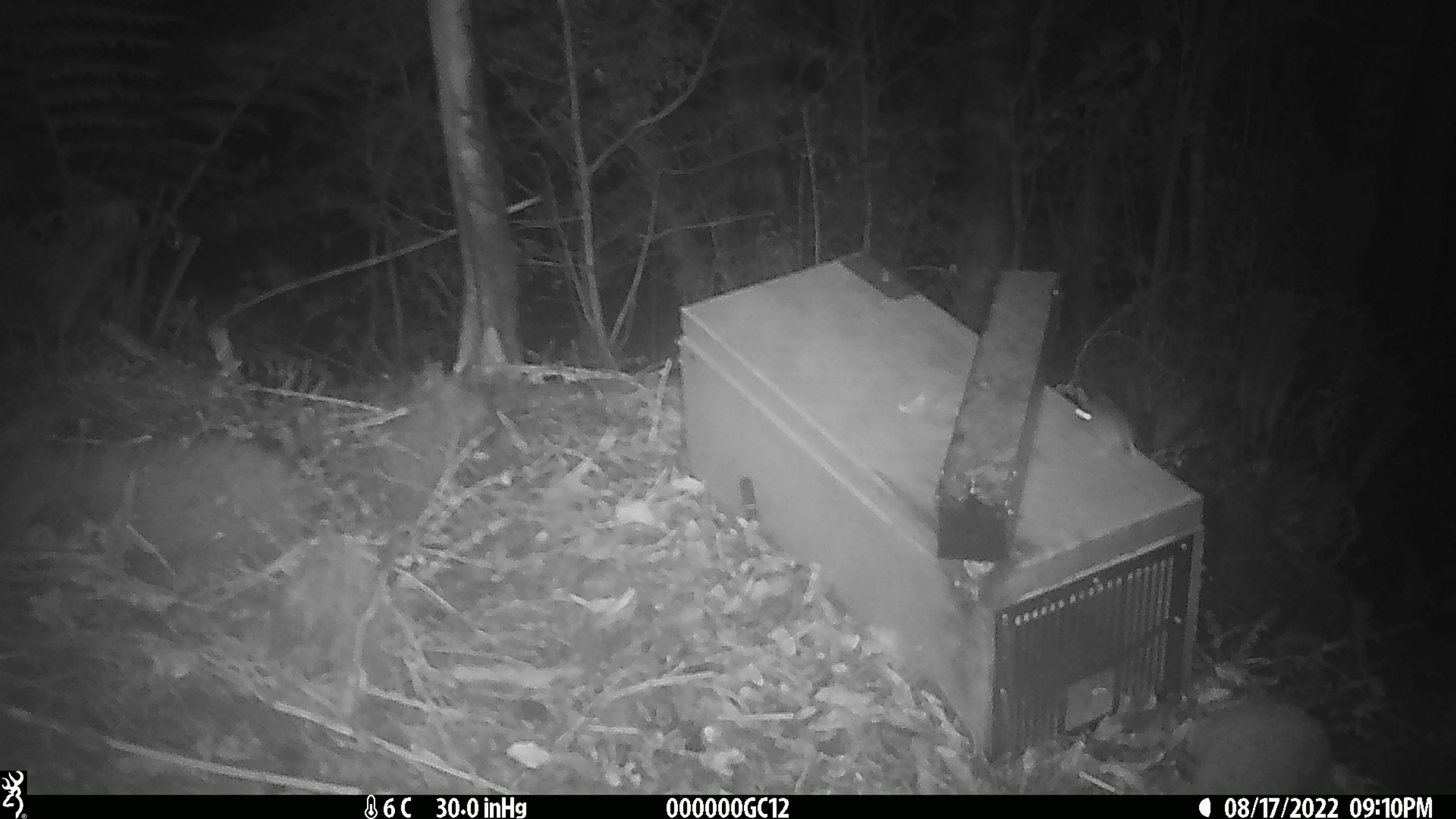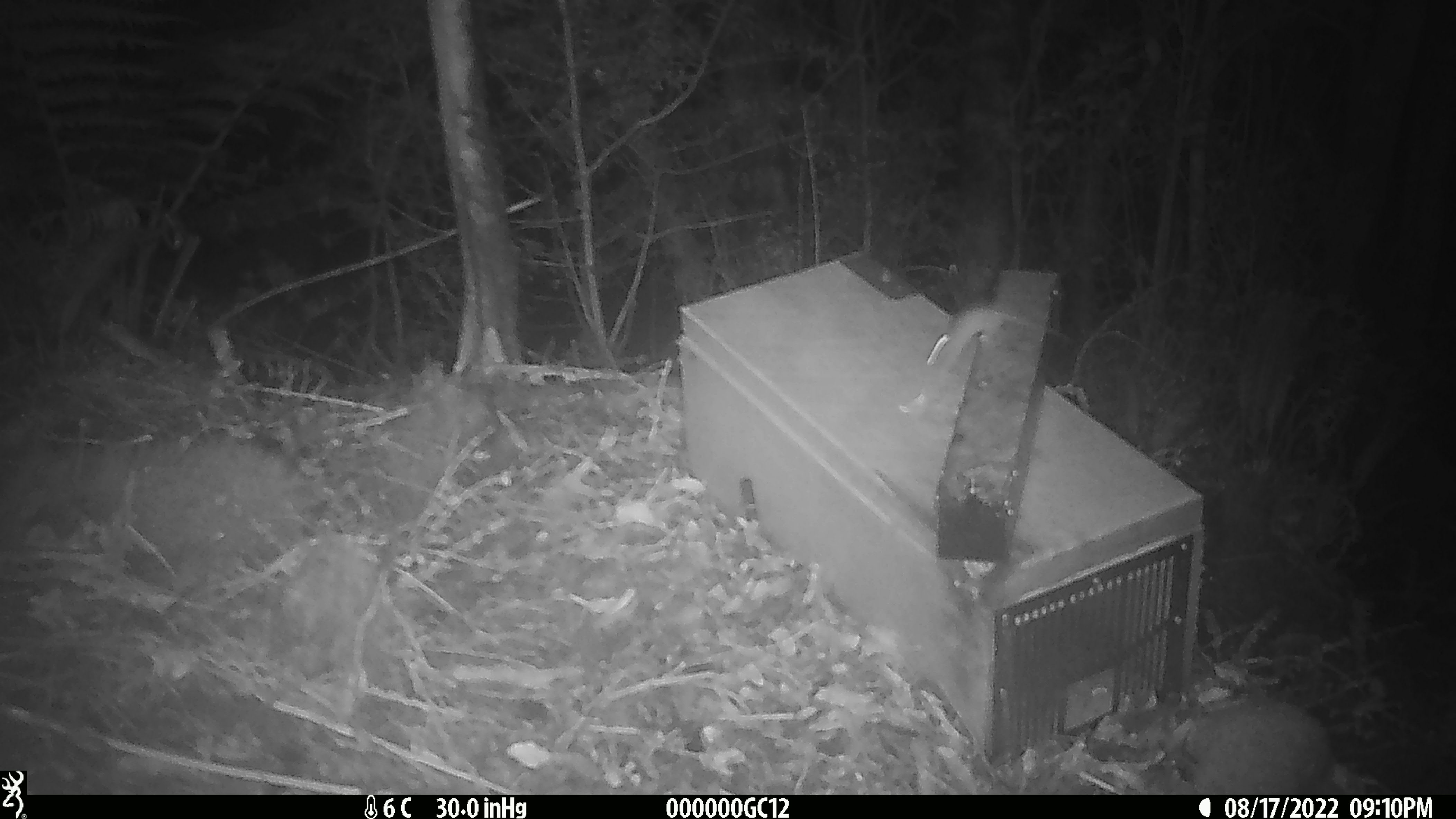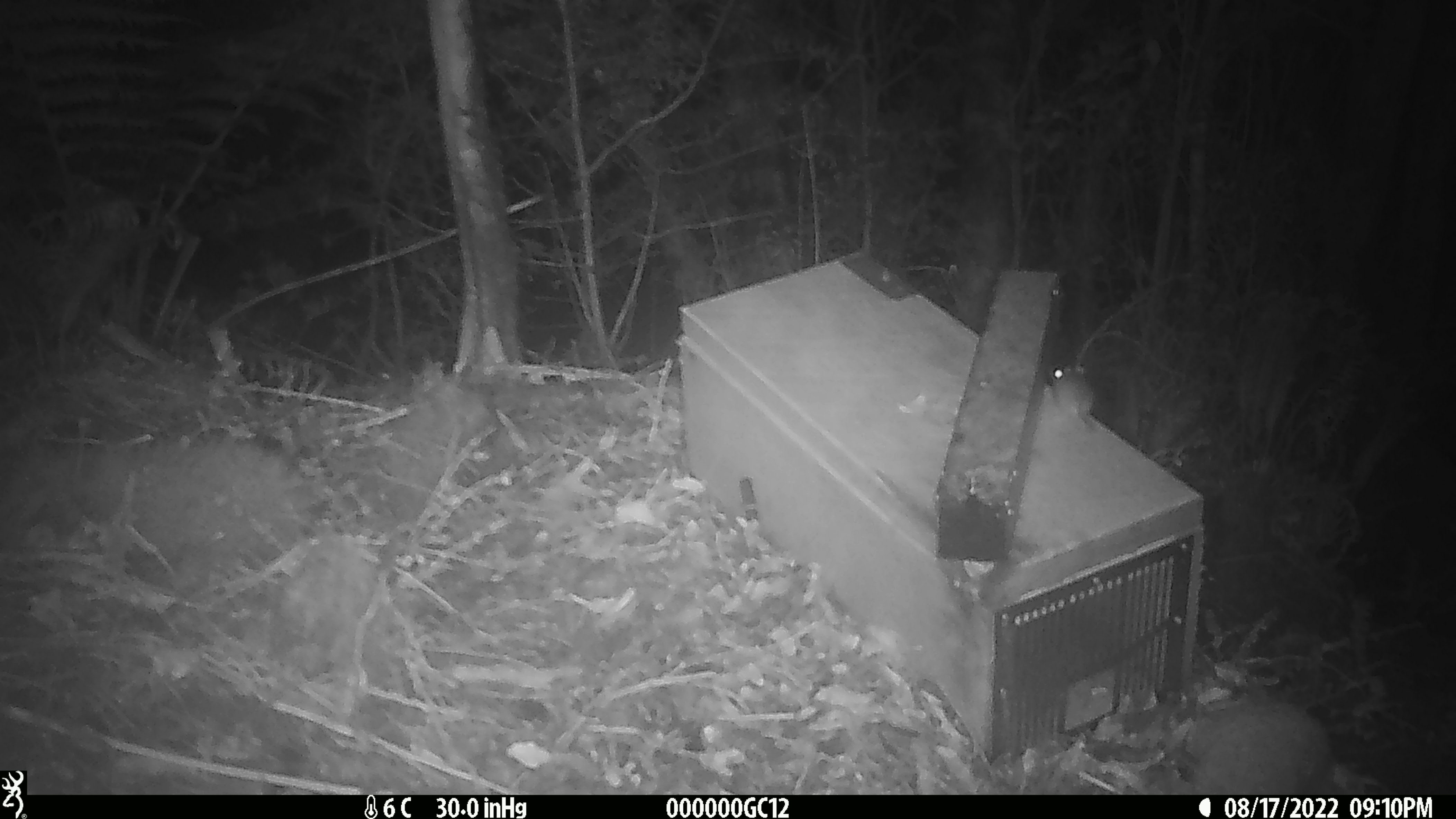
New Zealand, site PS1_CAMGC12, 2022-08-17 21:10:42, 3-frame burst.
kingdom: Animalia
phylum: Chordata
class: Mammalia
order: Rodentia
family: Muridae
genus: Mus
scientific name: Mus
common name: mouse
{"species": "mouse (Mus)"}